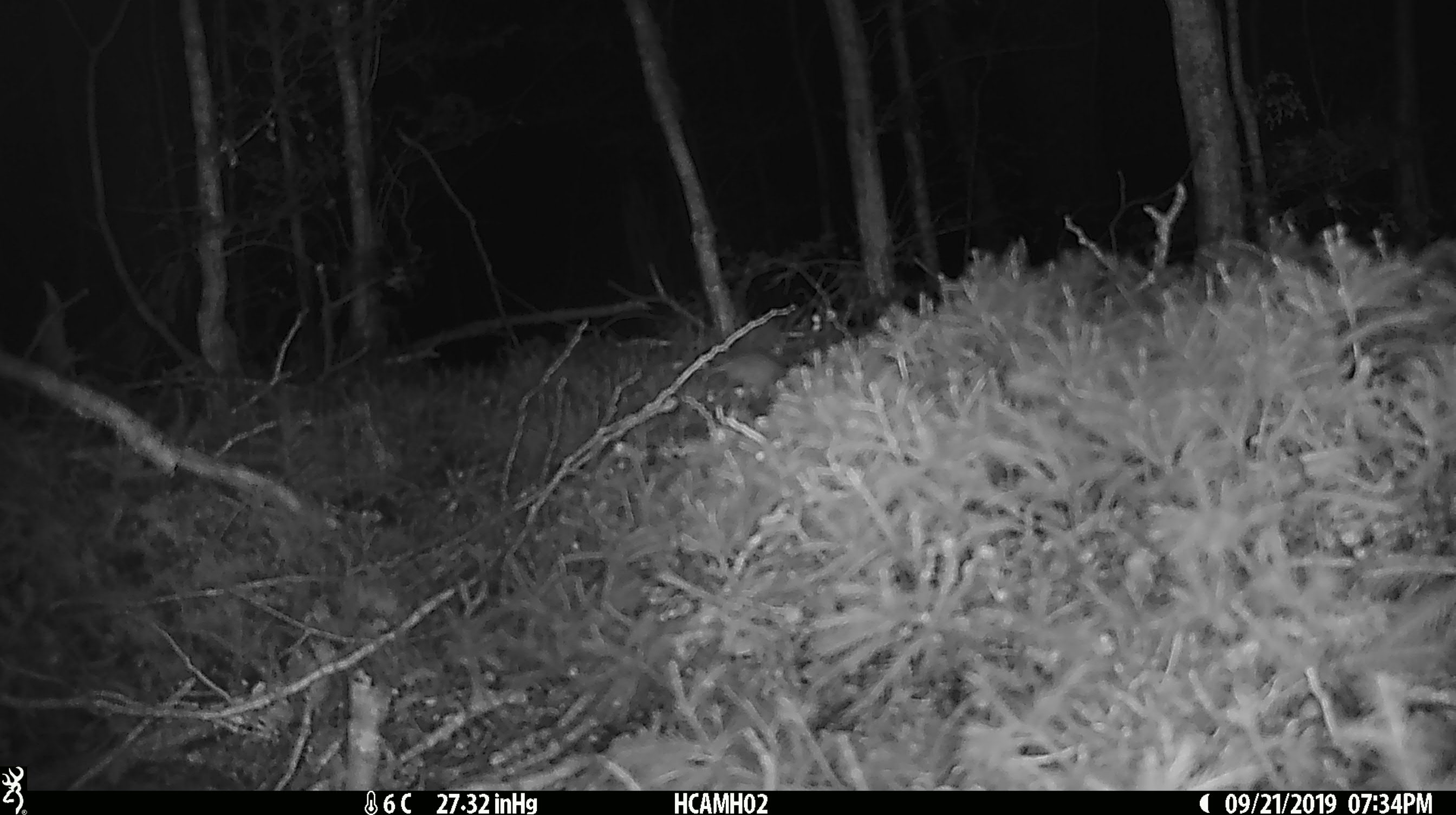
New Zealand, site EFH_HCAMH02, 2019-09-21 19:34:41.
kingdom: Animalia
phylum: Chordata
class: Mammalia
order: Rodentia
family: Muridae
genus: Mus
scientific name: Mus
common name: mouse